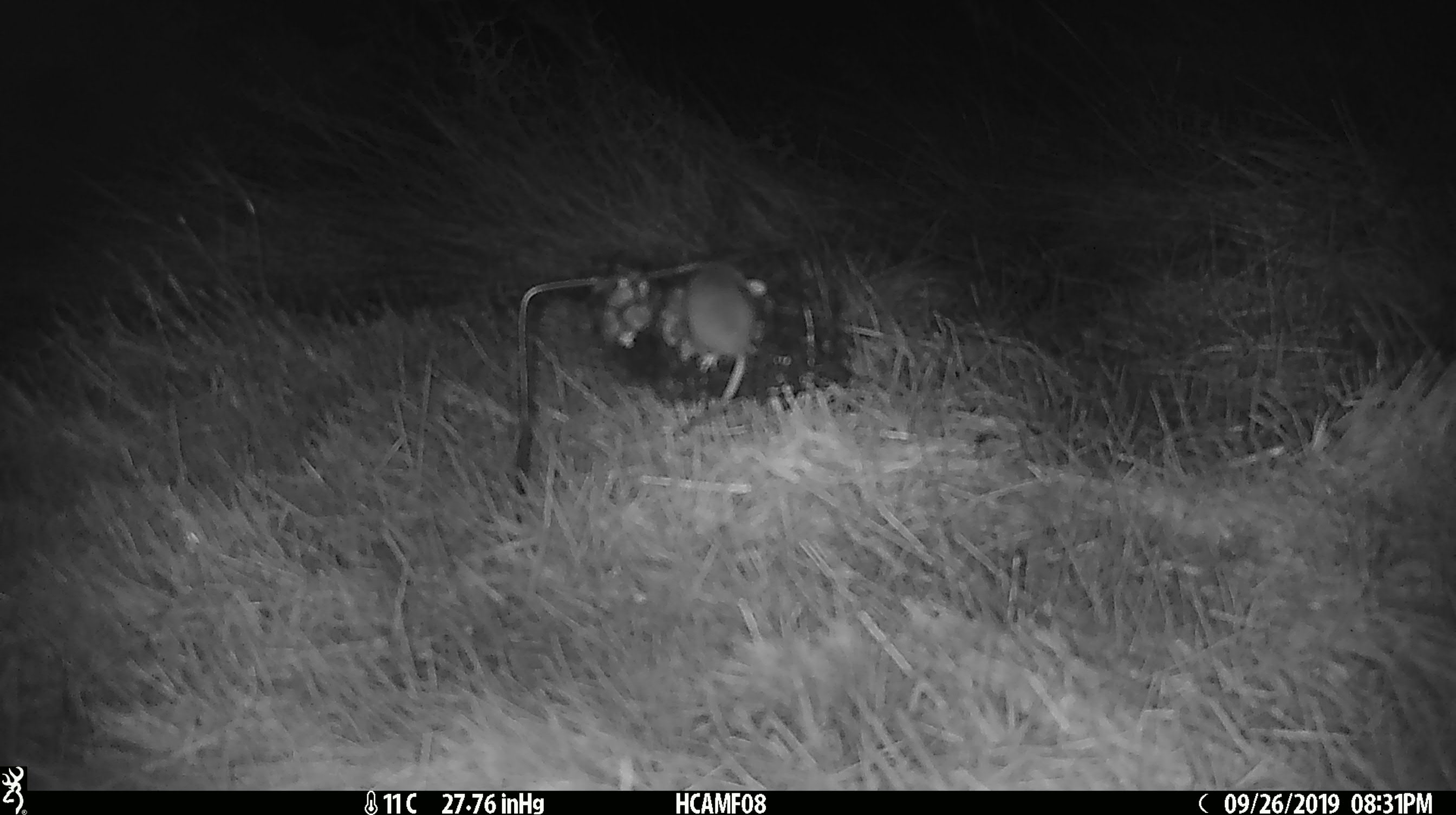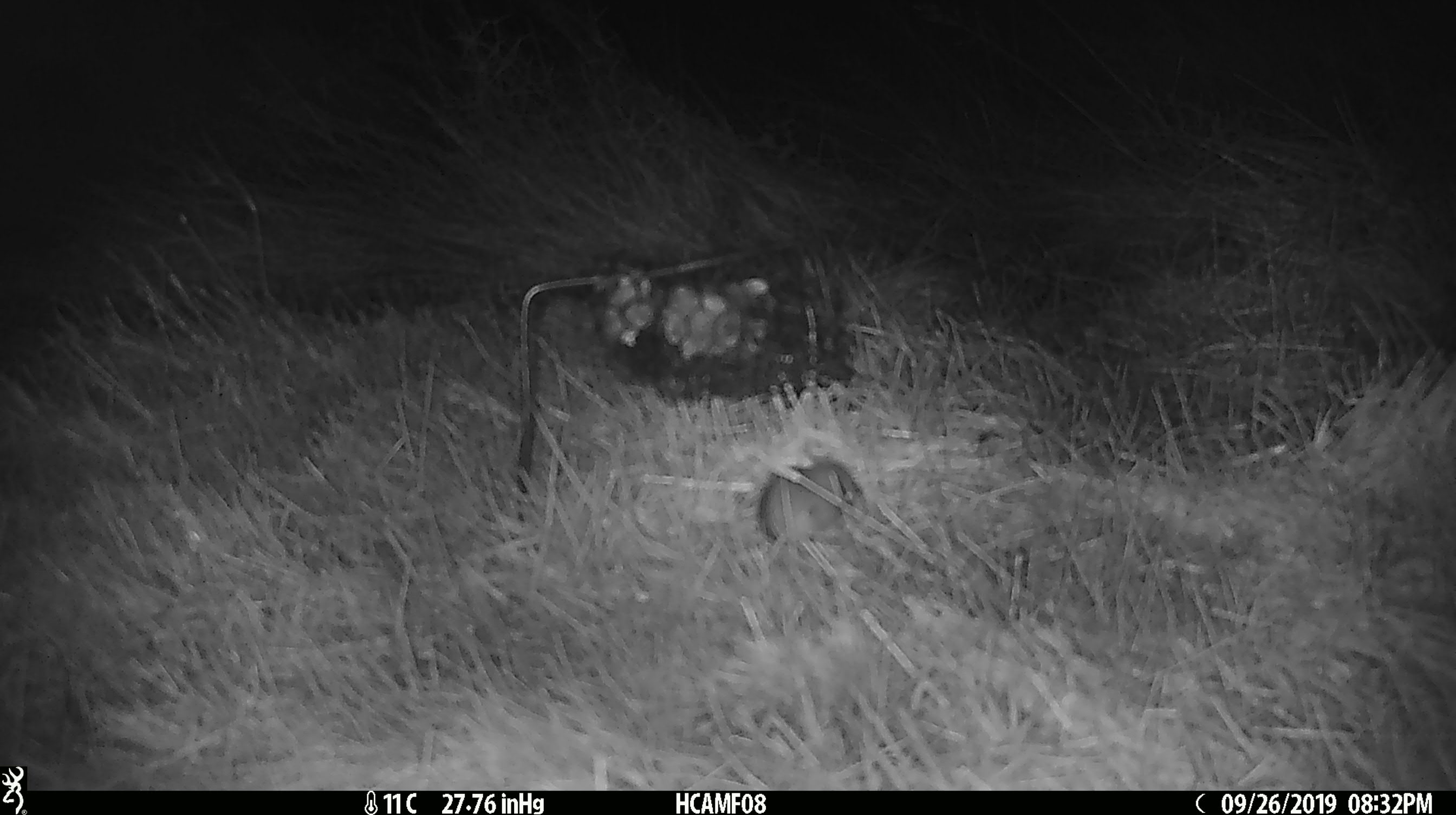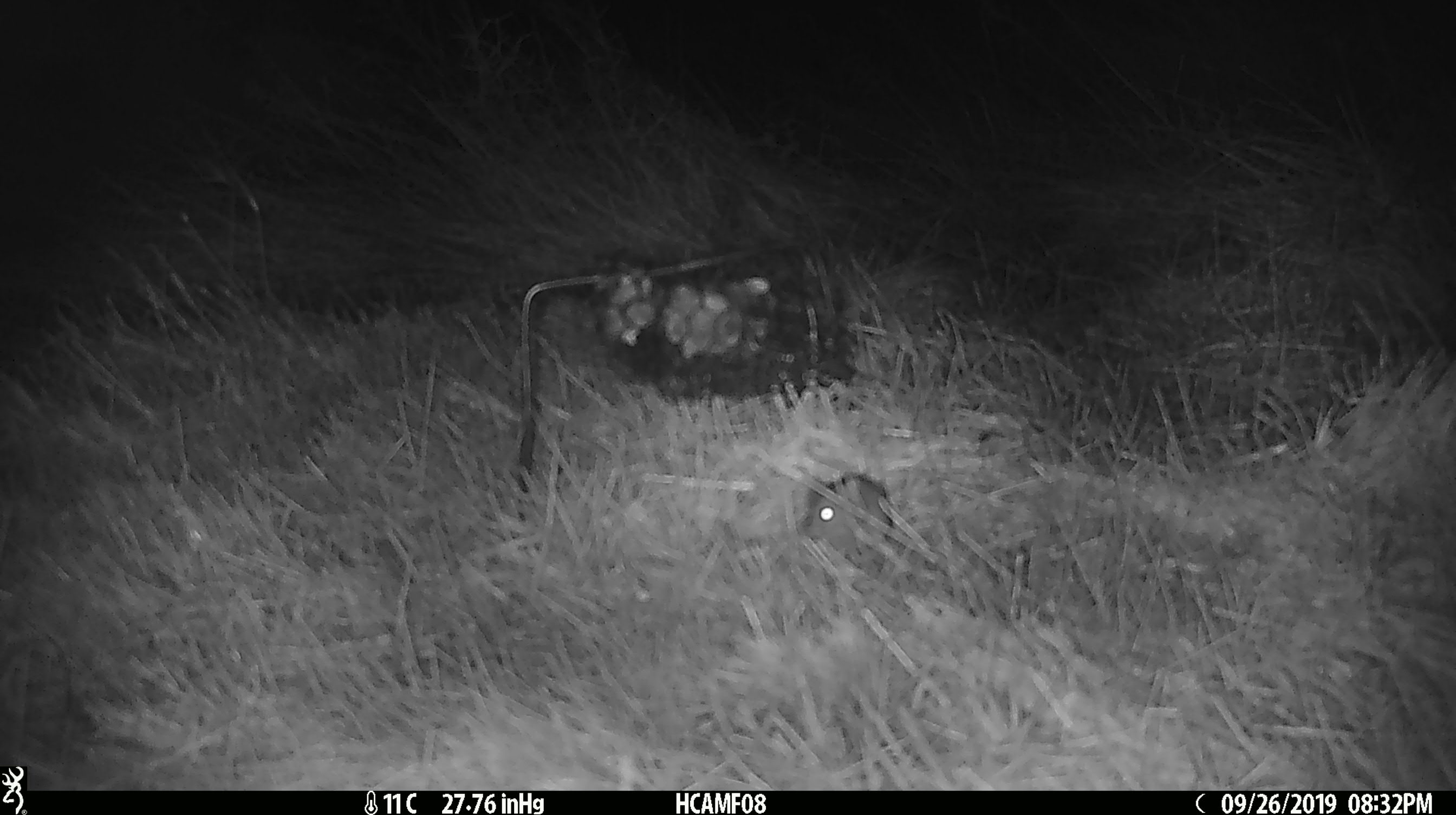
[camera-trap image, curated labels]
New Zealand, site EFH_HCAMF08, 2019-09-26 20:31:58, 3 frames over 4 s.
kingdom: Animalia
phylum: Chordata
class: Mammalia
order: Rodentia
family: Muridae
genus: Mus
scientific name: Mus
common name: mouse